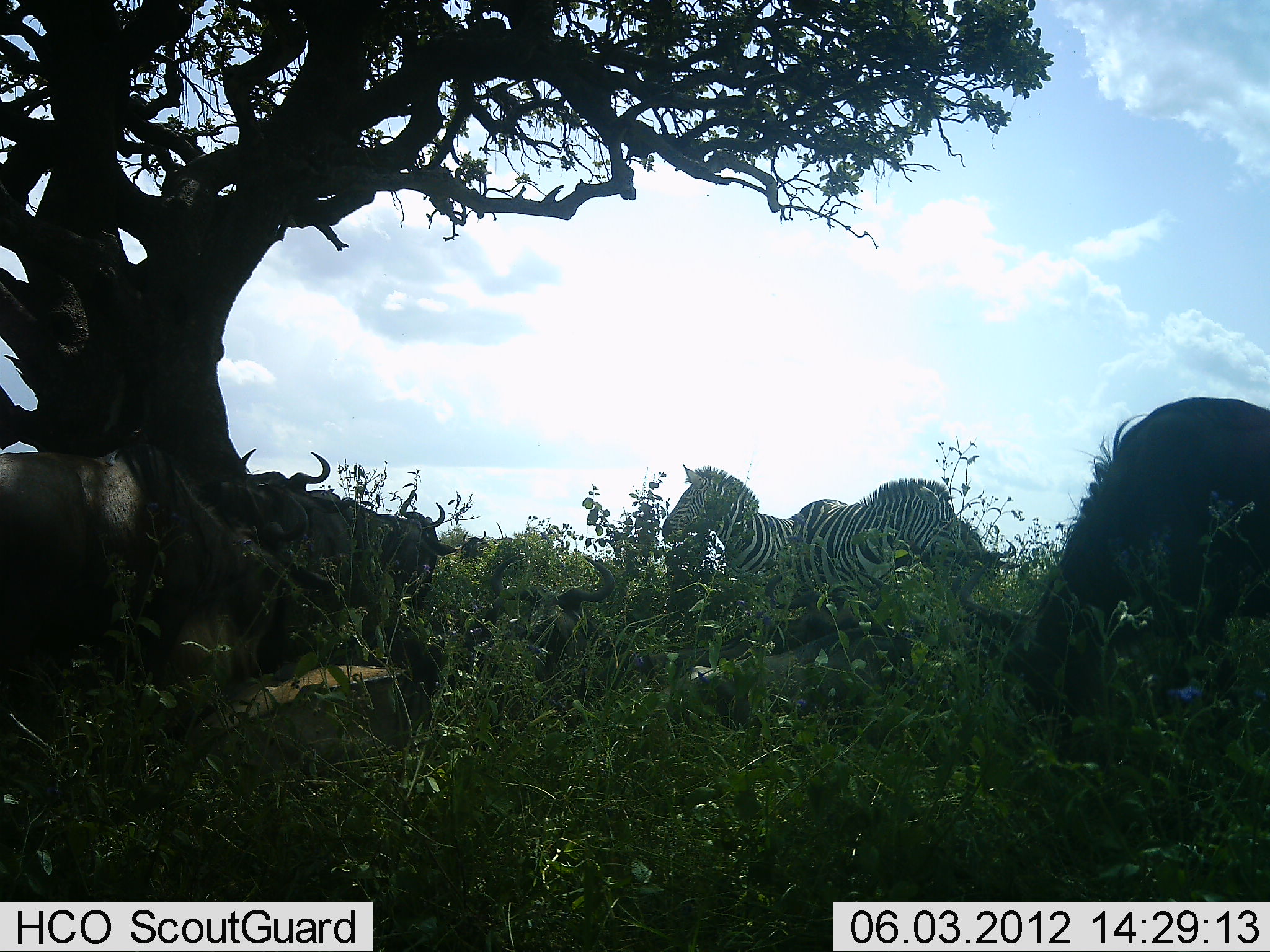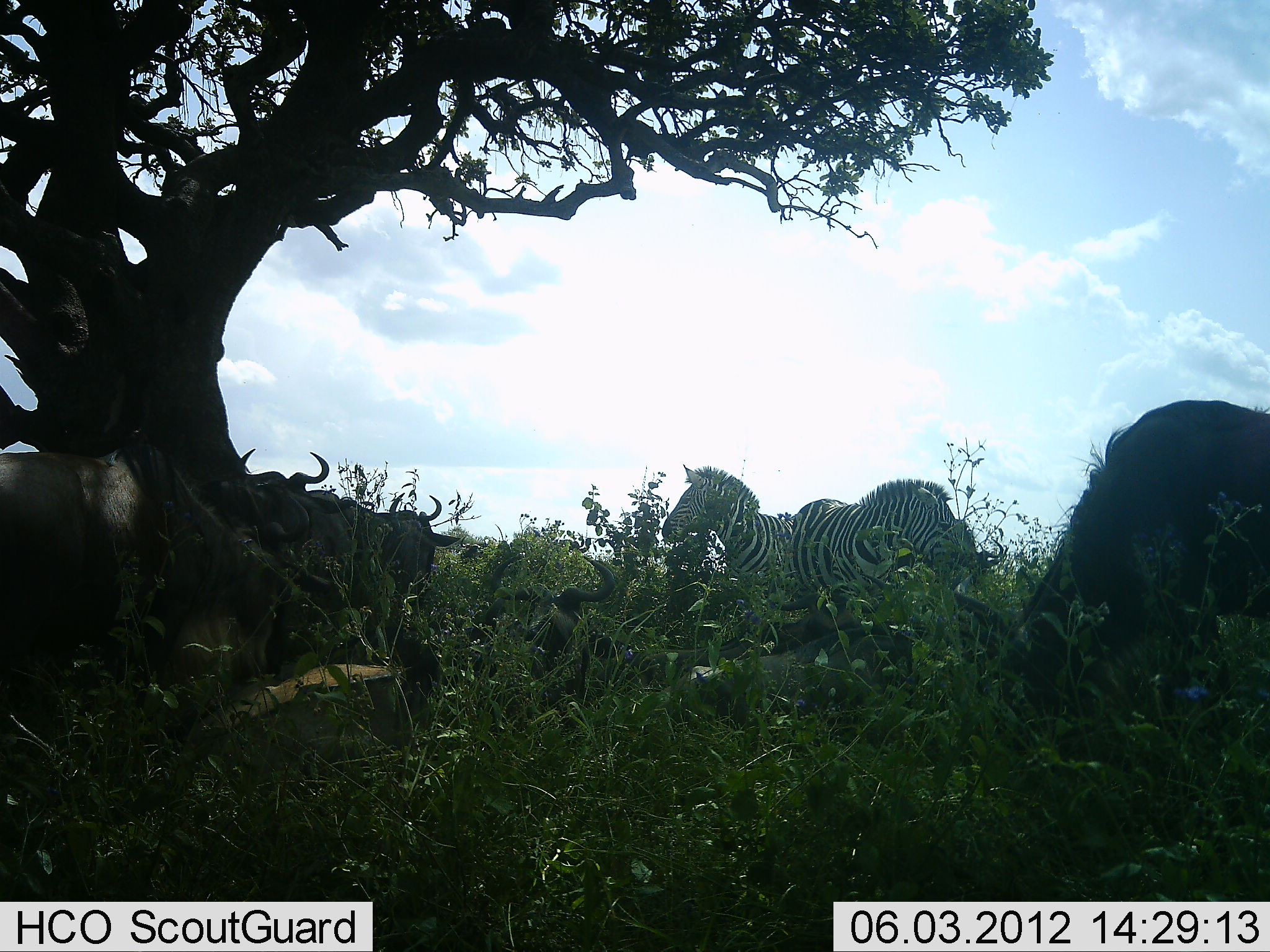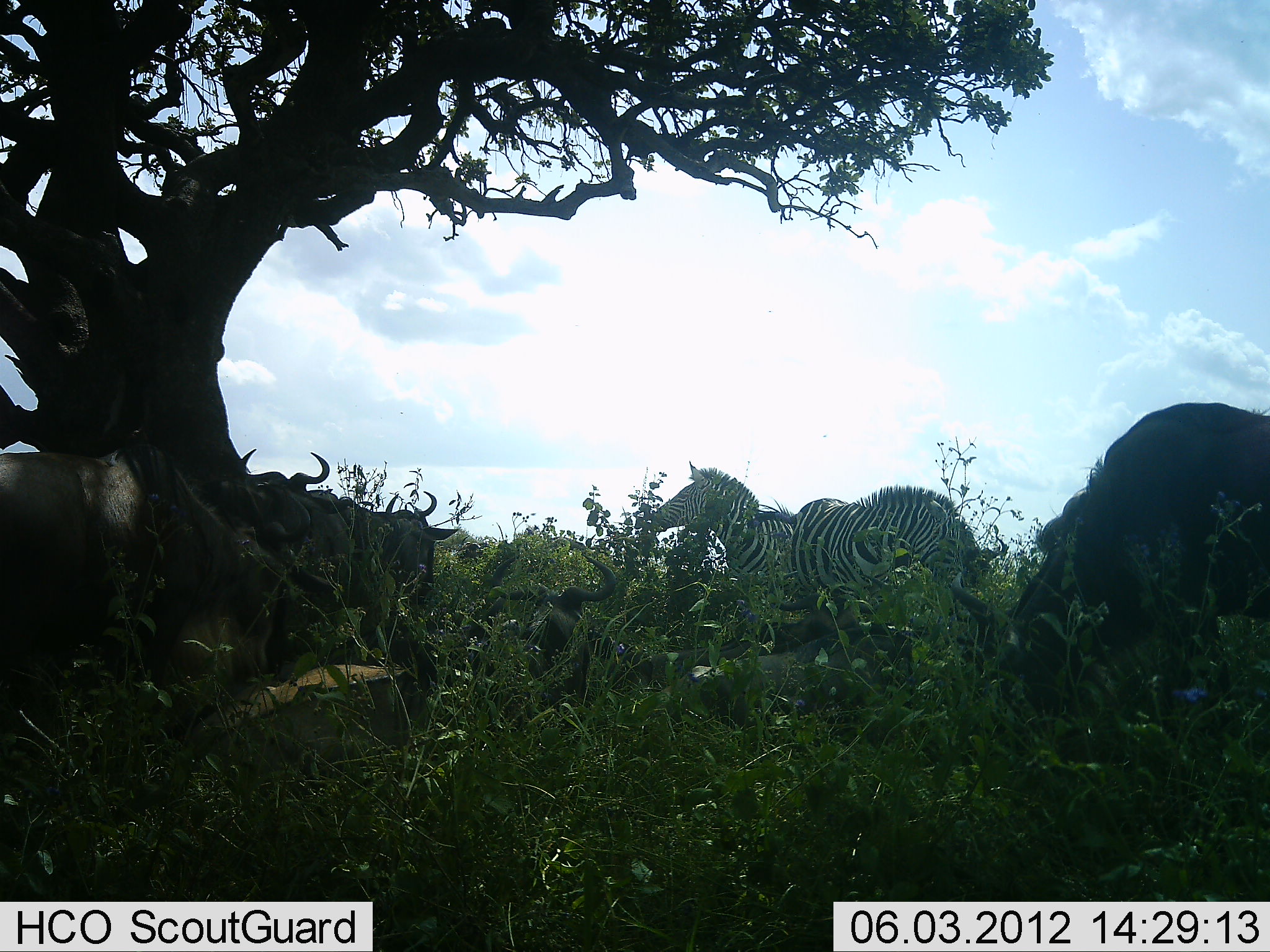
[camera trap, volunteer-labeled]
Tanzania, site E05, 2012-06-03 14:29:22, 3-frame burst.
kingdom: Animalia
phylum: Chordata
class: Mammalia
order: Artiodactyla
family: Bovidae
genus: Connochaetes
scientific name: Connochaetes taurinus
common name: blue wildebeest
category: wildebeest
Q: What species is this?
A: Wildebeest (blue wildebeest) (Connochaetes taurinus).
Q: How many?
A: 5.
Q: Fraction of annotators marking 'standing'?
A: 70%.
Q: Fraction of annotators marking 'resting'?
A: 60%.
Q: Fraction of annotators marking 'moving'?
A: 0%.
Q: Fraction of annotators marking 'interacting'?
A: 10%.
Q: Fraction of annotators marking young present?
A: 10%.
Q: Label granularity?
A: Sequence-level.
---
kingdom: Animalia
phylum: Chordata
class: Mammalia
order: Perissodactyla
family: Equidae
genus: Equus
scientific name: Equus quagga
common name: plains zebra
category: zebra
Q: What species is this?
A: Zebra (plains zebra) (Equus quagga).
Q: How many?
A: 2.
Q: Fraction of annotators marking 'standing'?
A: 91%.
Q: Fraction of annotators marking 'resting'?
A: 0%.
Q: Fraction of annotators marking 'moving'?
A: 9%.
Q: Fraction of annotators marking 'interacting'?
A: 9%.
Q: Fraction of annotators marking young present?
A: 0%.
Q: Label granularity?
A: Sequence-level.